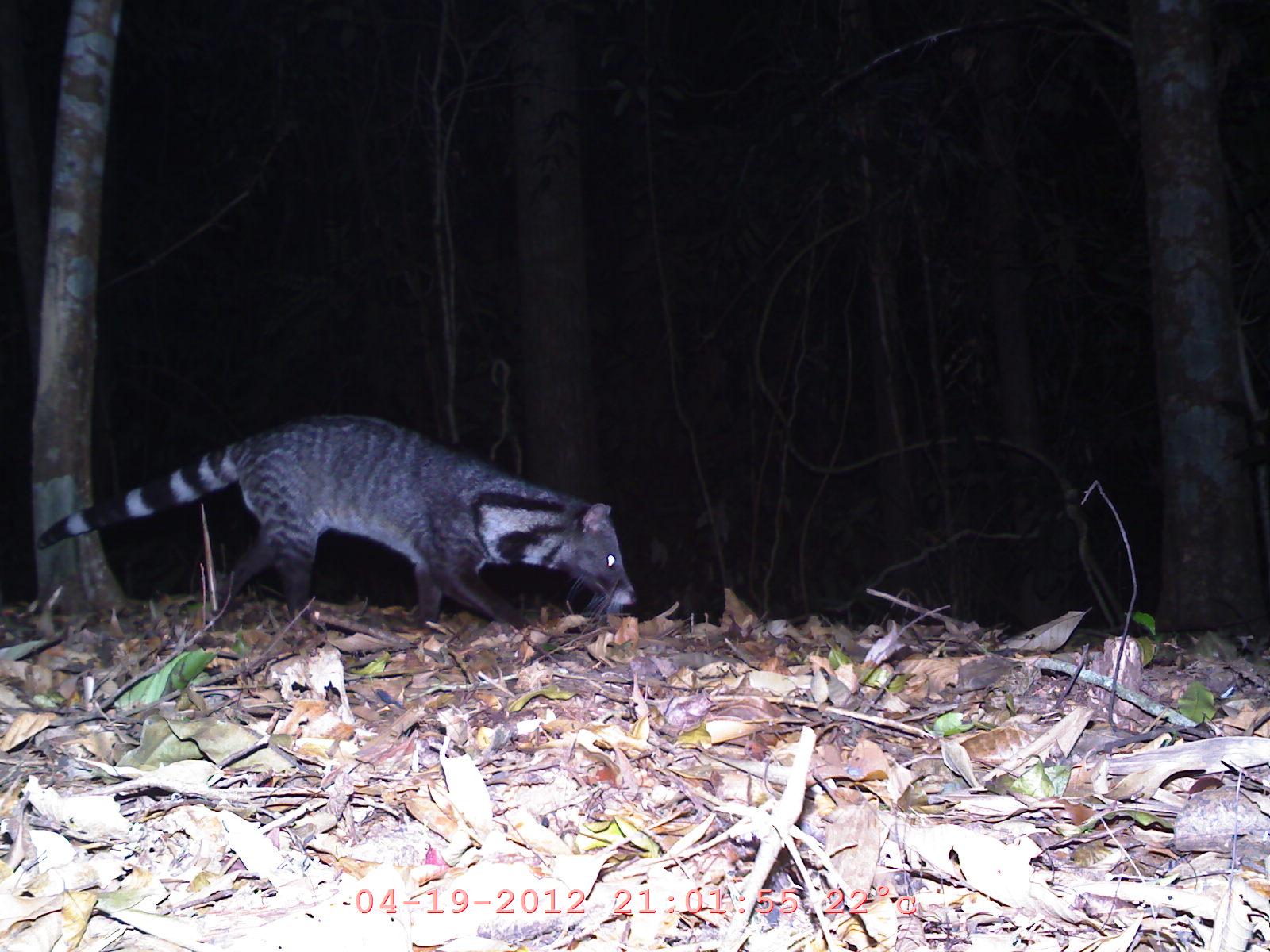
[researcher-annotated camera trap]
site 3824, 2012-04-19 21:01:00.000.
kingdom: Animalia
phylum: Chordata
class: Mammalia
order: Carnivora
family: Viverridae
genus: Viverra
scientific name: Viverra zibetha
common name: large indian civet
Viverra zibetha (large indian civet), count 1.